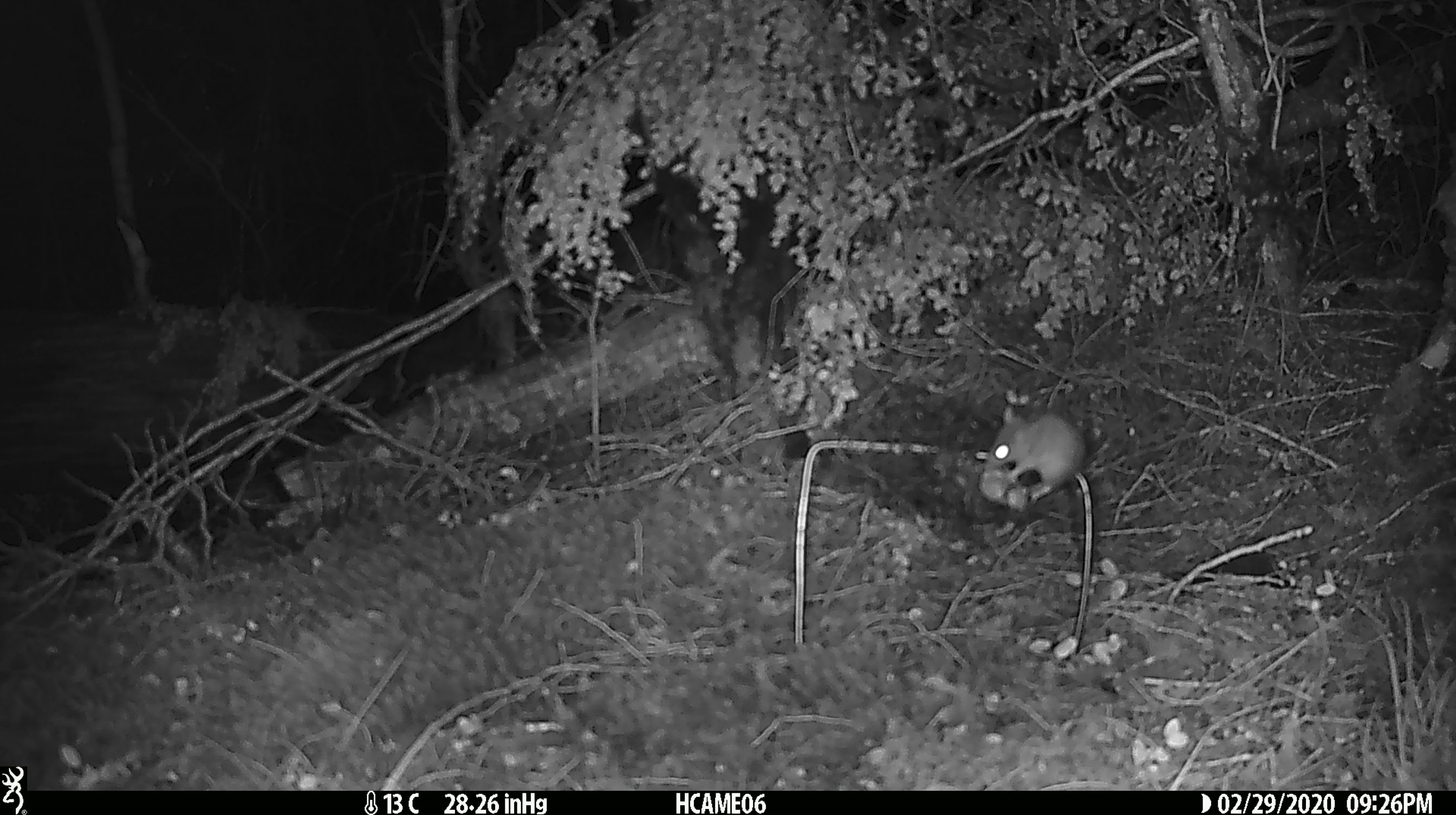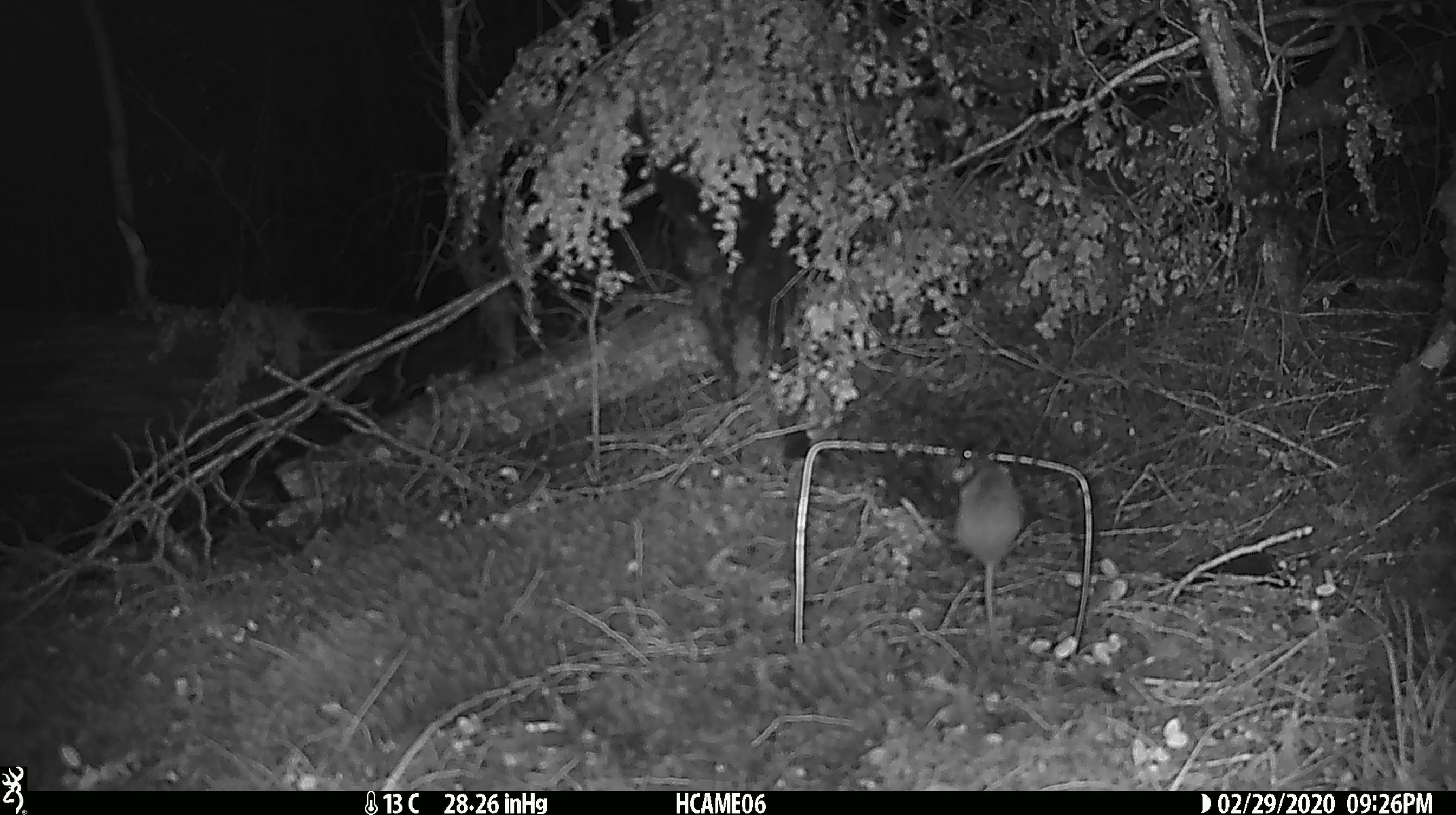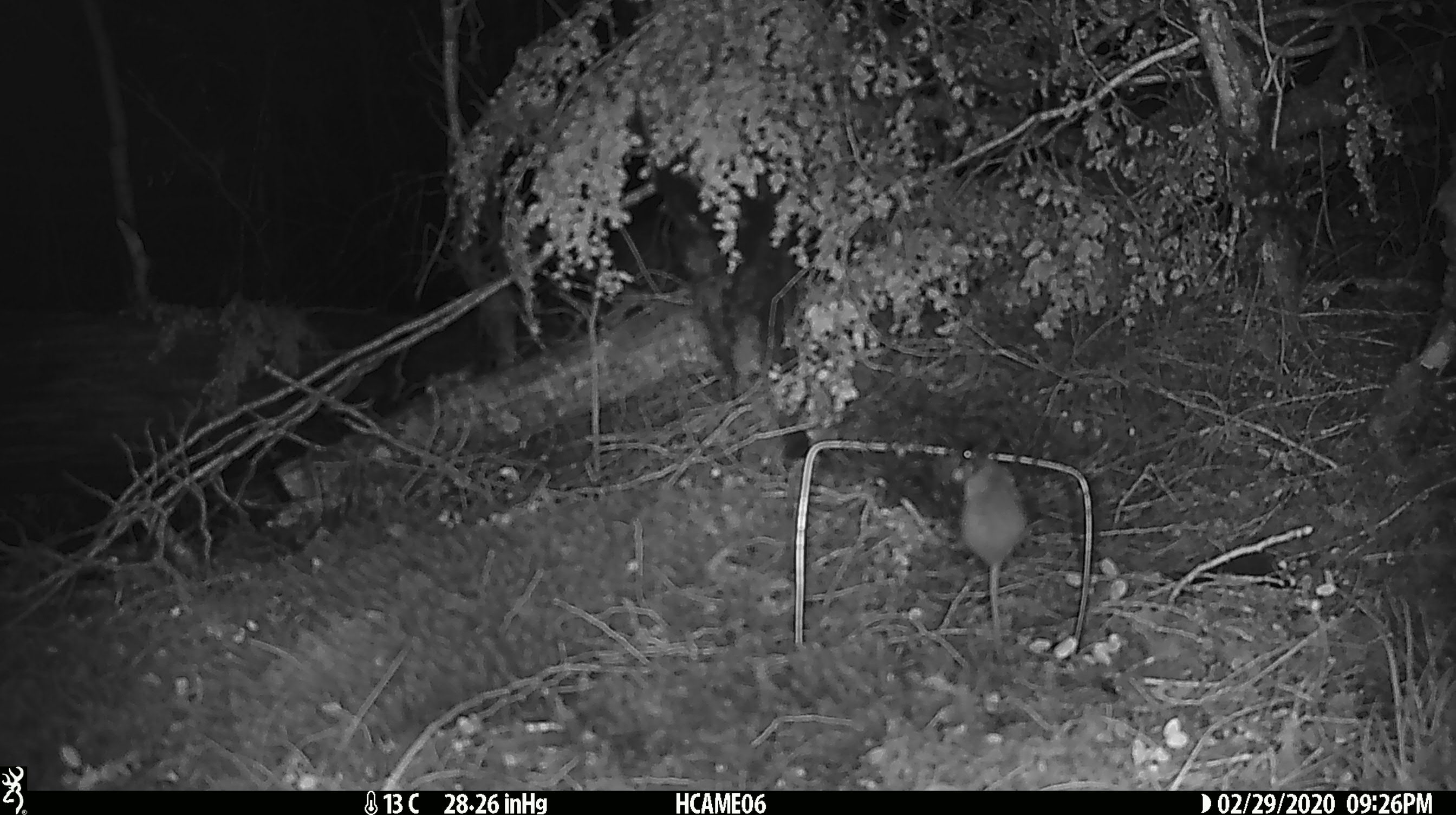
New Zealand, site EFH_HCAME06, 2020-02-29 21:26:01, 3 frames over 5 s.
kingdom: Animalia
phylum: Chordata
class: Mammalia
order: Rodentia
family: Muridae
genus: Mus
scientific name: Mus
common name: mouse